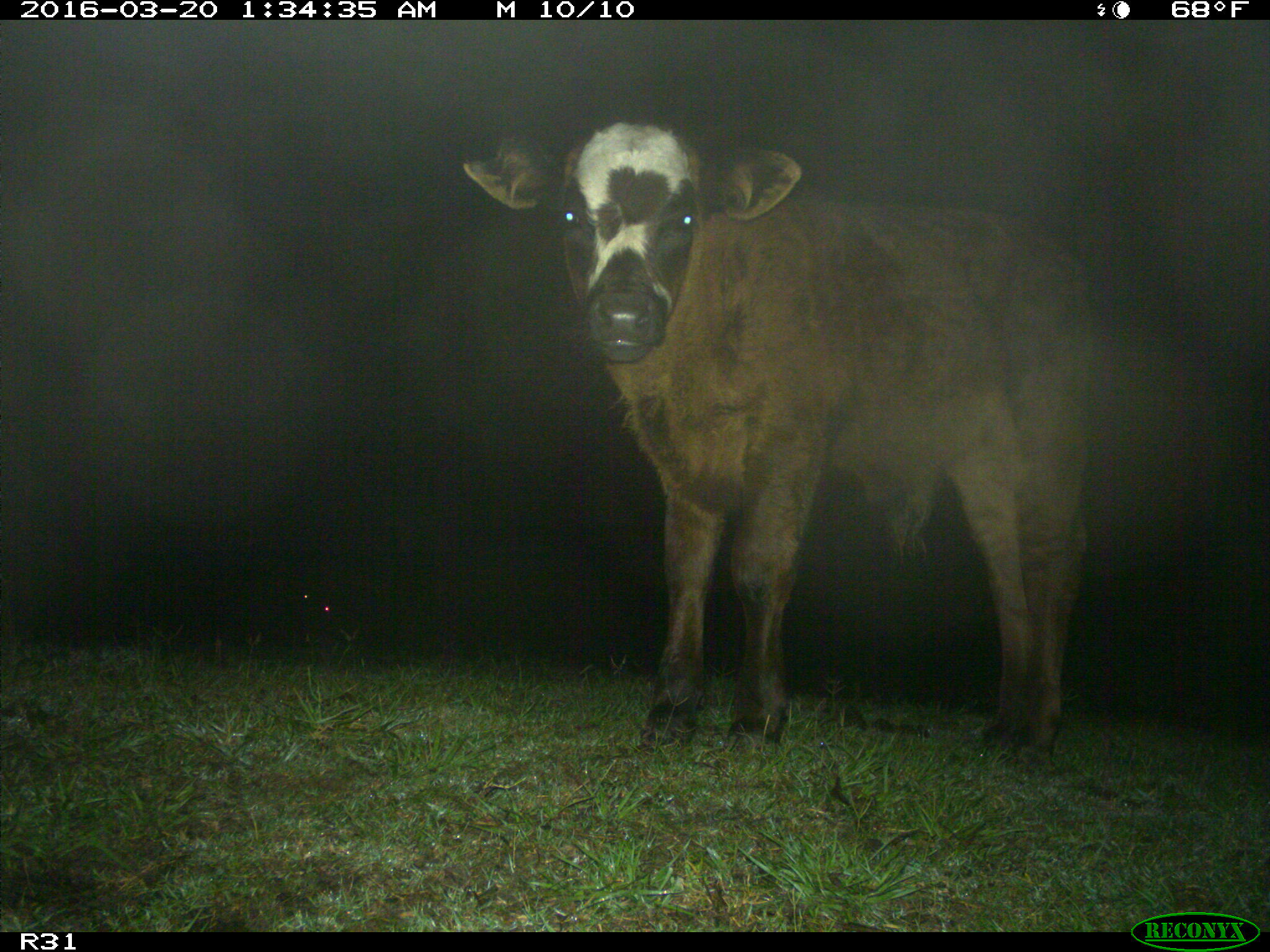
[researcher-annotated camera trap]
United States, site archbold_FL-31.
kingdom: Animalia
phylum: Chordata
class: Mammalia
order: Artiodactyla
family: Bovidae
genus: Bos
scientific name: Bos taurus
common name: domestic cow